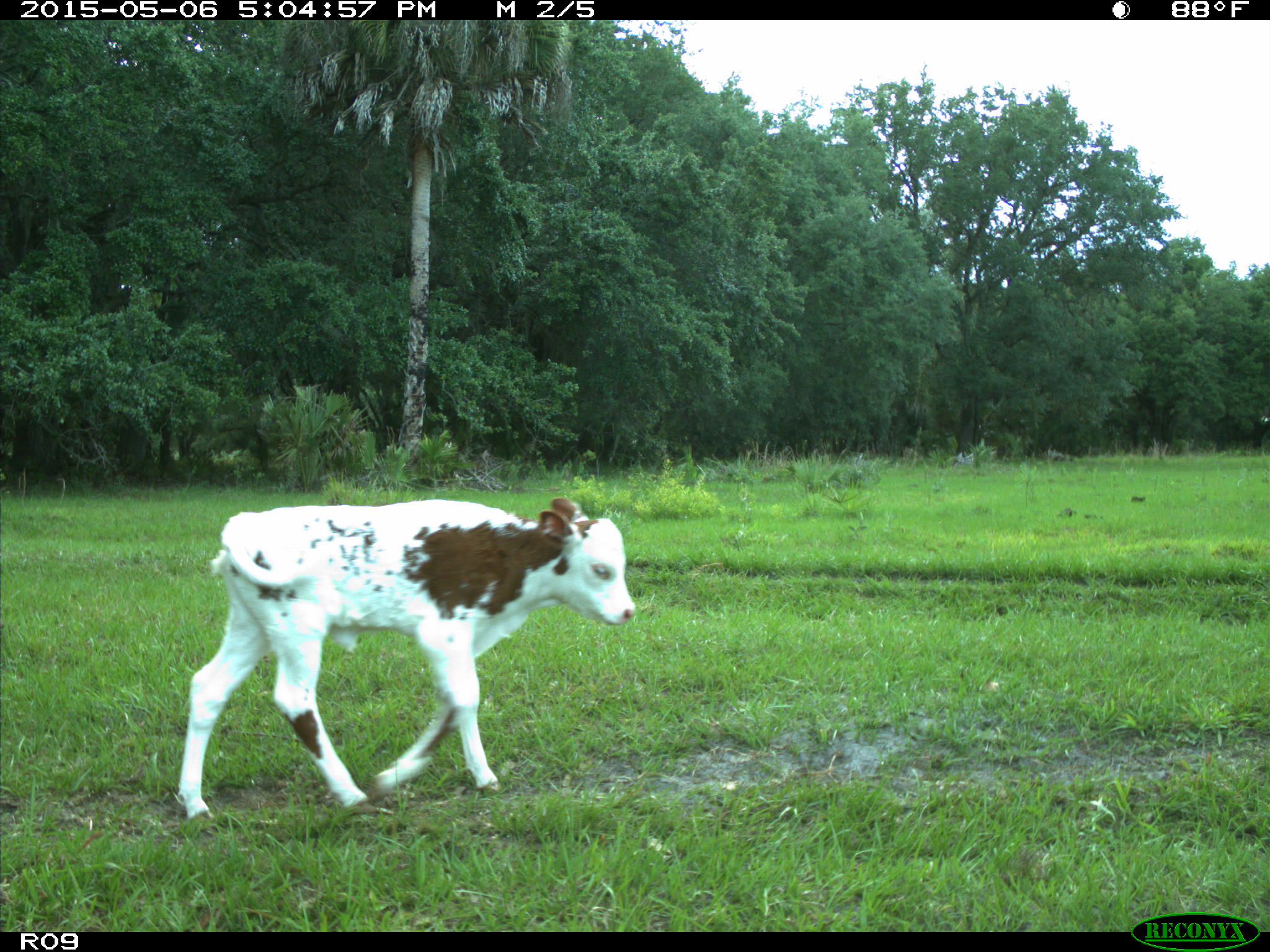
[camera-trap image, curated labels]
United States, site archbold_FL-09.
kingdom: Animalia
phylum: Chordata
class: Mammalia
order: Artiodactyla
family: Bovidae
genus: Bos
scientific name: Bos taurus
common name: domestic cow